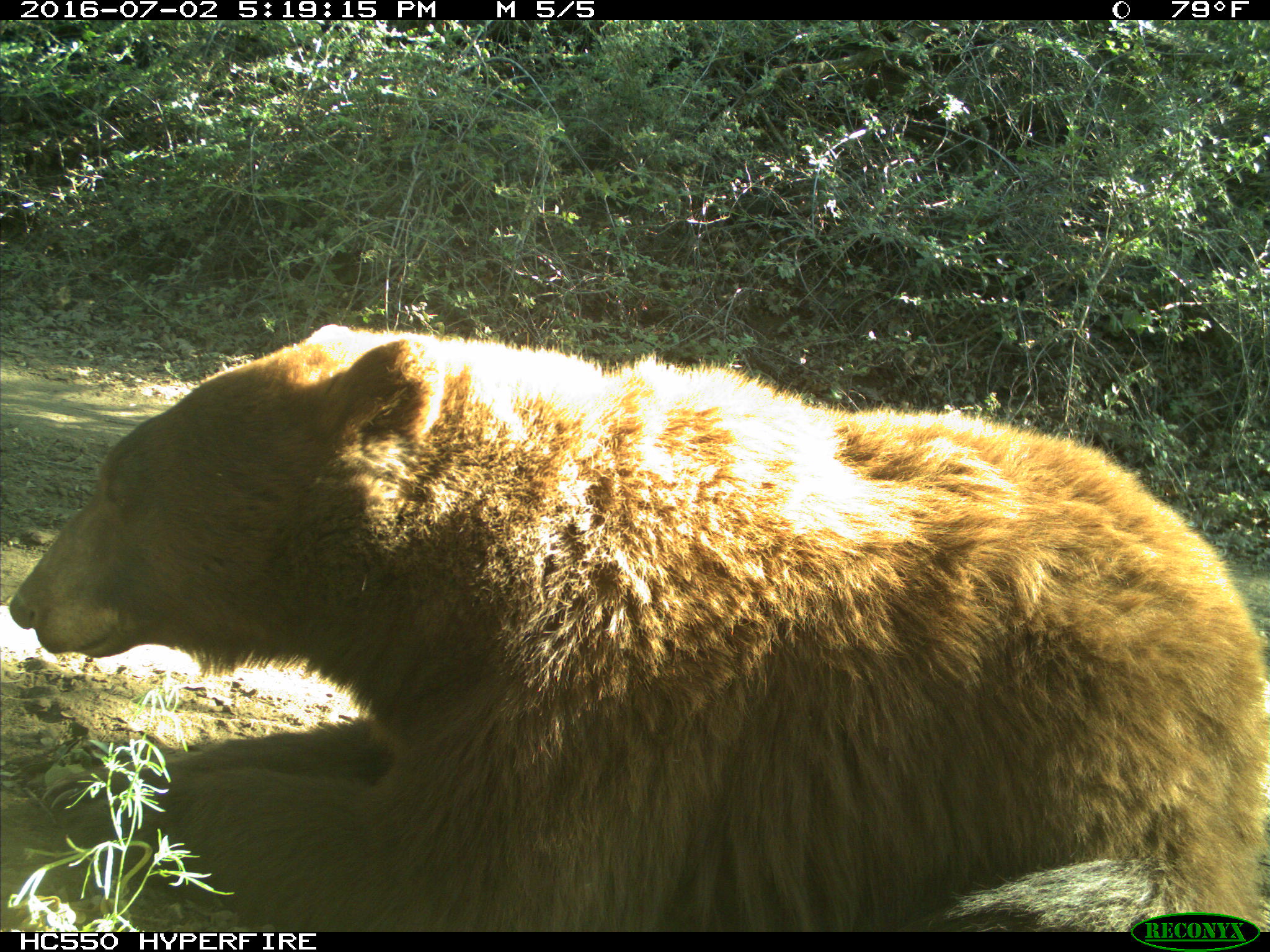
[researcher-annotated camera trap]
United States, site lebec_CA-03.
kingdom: Animalia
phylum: Chordata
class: Mammalia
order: Carnivora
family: Ursidae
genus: Ursus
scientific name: Ursus americanus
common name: american black bear